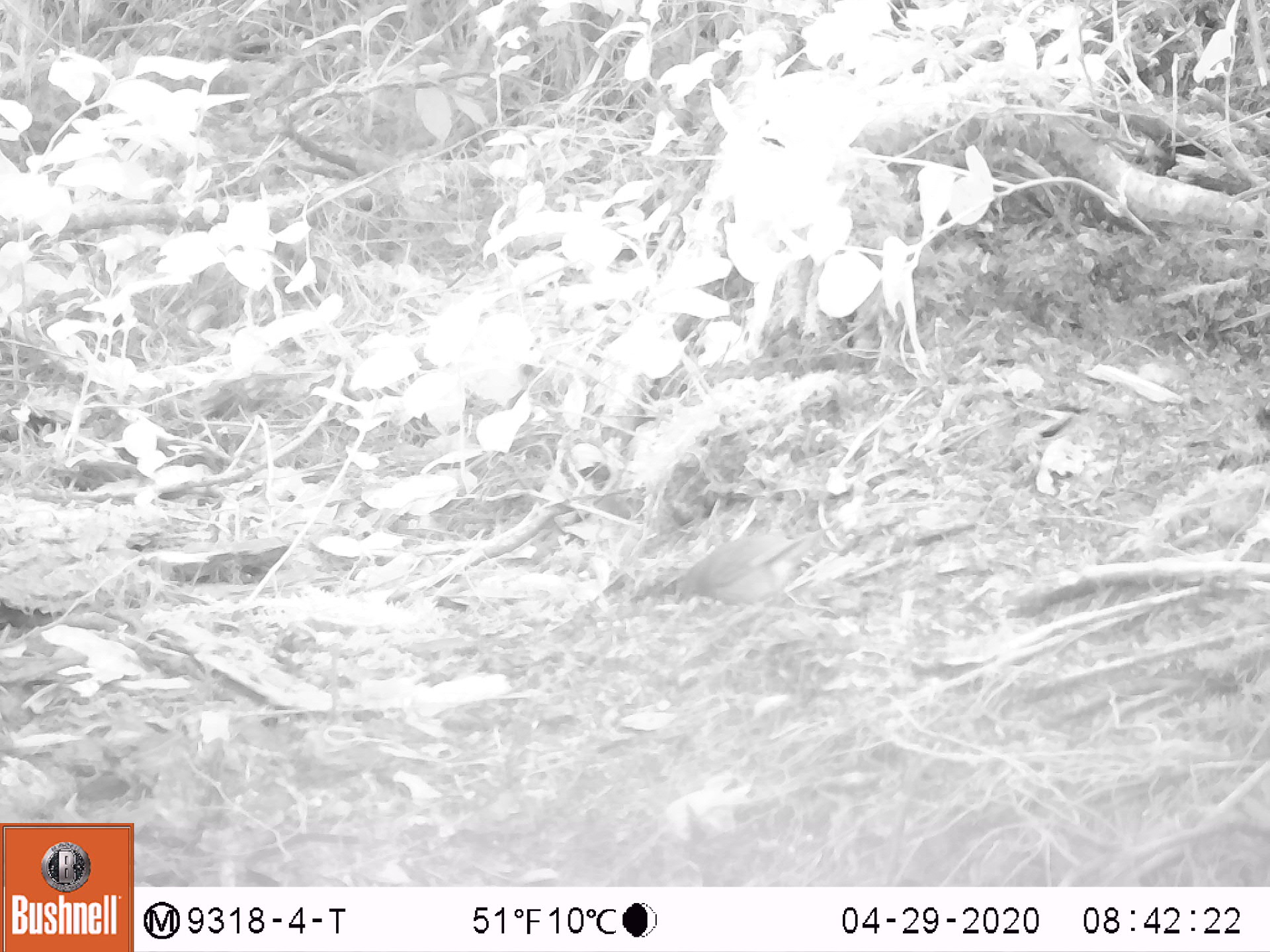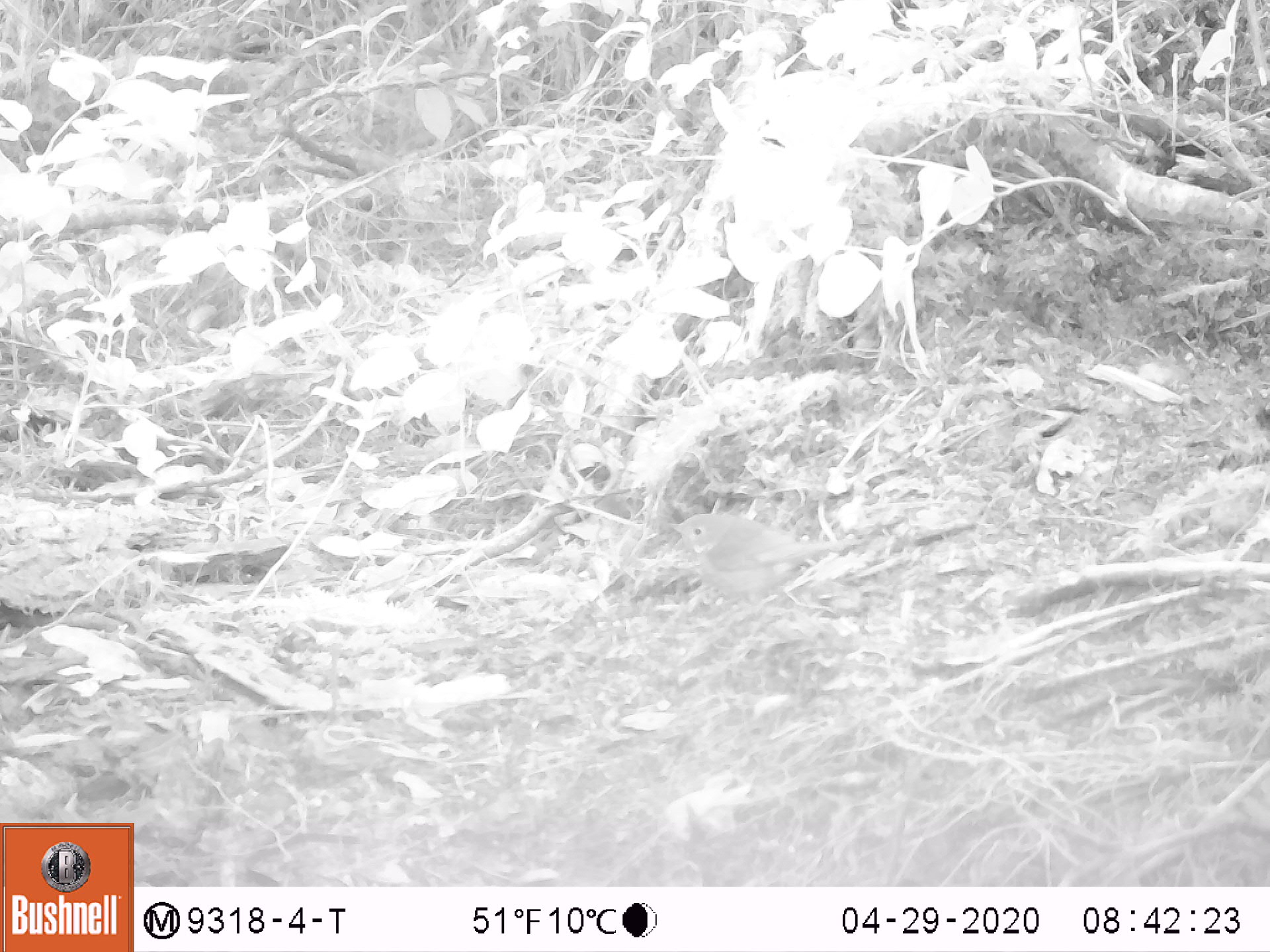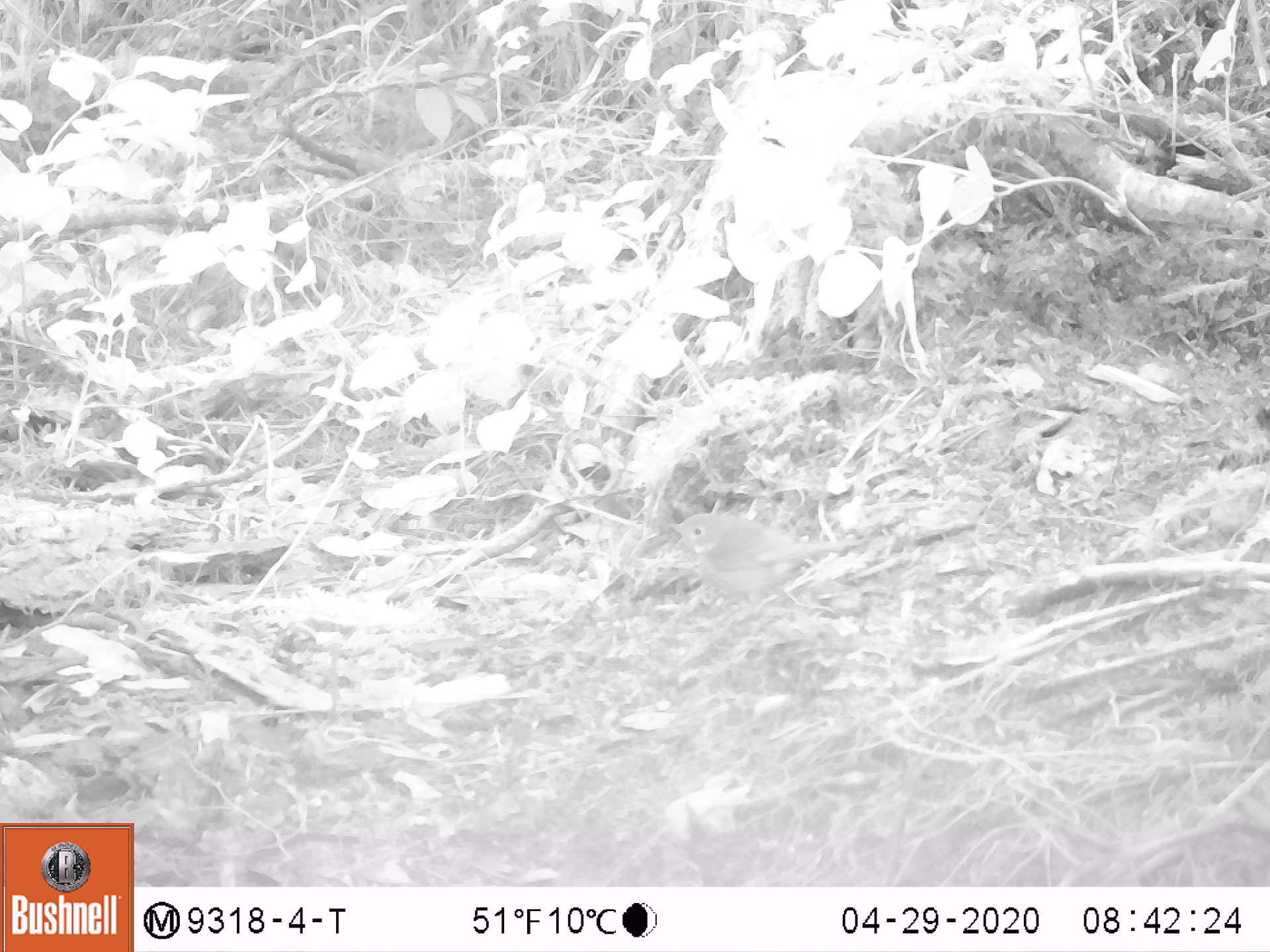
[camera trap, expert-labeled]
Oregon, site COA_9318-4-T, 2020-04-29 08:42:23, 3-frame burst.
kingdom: Animalia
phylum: Chordata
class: Aves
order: Passeriformes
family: Turdidae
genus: Catharus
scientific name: Catharus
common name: brown thrushes and nightingale-thrushes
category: catharus species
Catharus species (brown thrushes and nightingale-thrushes) (Catharus).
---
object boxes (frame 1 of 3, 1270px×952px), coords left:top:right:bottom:
catharus species: 669:516:832:610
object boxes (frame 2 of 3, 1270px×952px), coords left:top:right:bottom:
catharus species: 663:504:870:611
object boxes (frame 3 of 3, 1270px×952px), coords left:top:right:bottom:
catharus species: 661:504:863:616